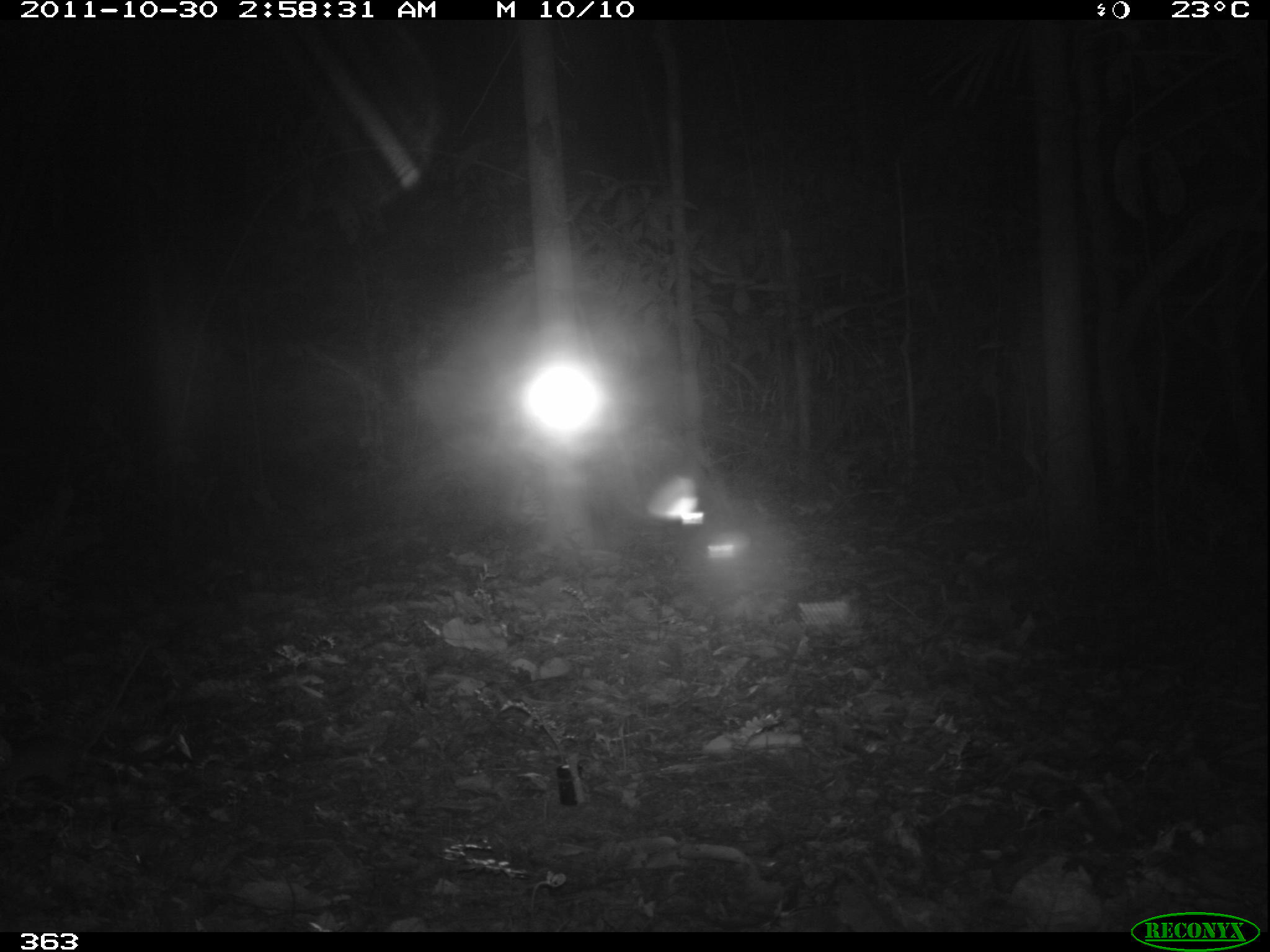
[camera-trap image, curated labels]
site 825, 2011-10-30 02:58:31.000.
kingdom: Animalia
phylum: Chordata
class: Mammalia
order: Rodentia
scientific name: Rodentia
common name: rodents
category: unknown rodent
Unknown rodent (rodents) (Rodentia).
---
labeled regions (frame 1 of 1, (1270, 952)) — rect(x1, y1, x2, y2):
unknown rodent: rect(0, 641, 152, 799)